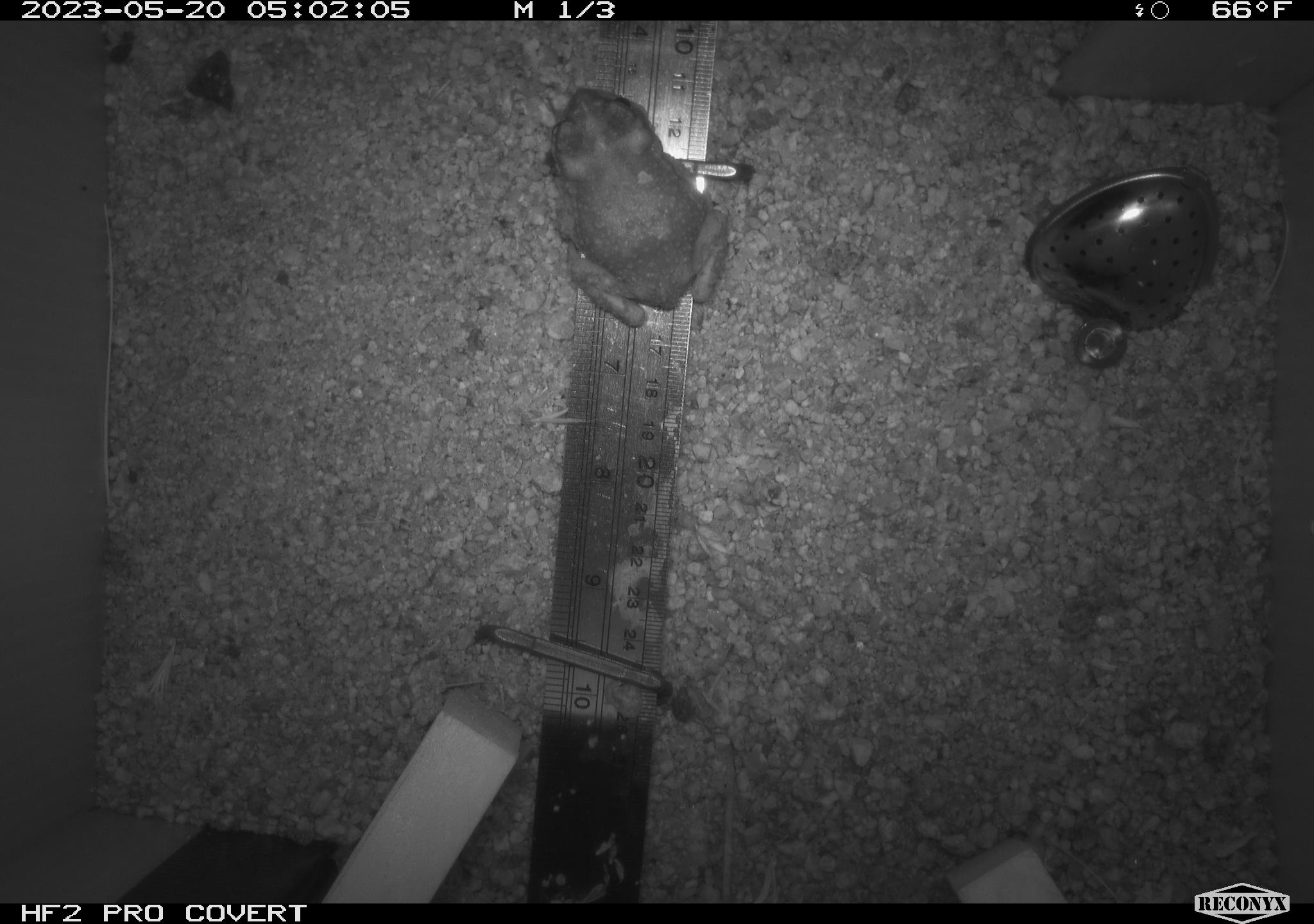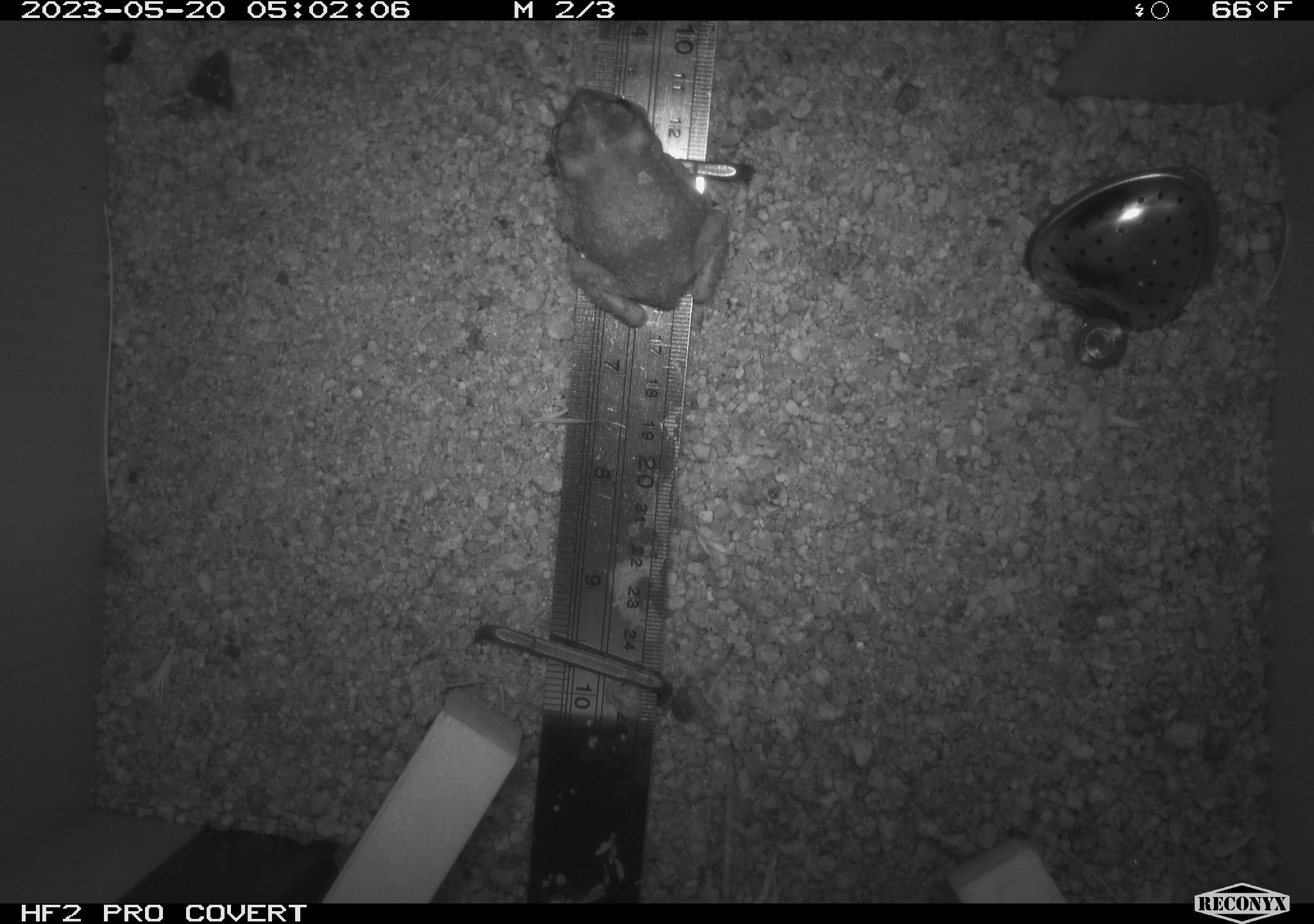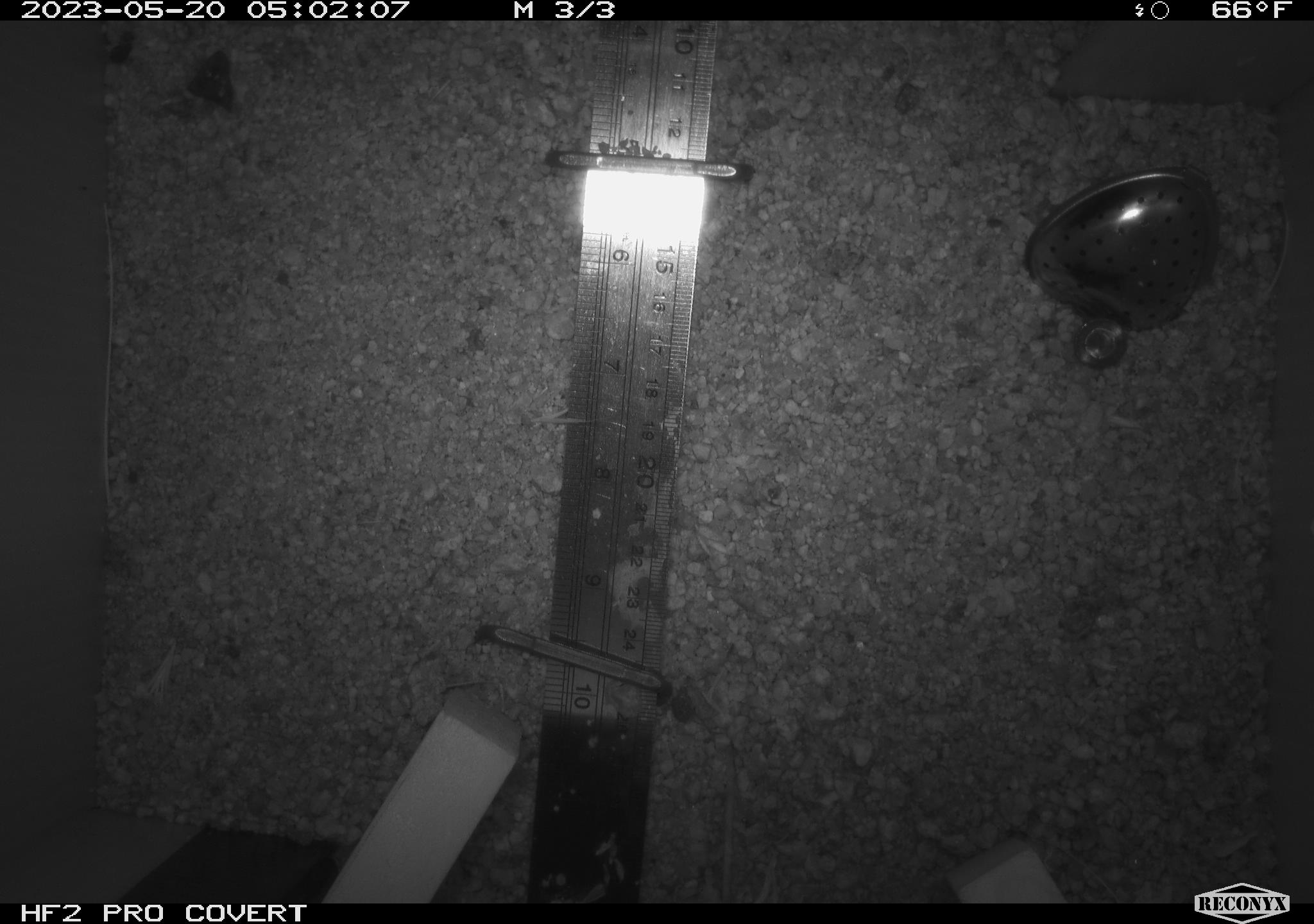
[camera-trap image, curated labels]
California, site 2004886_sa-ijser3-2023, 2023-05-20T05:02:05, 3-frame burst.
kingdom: Animalia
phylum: Chordata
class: Amphibia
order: Anura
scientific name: Anura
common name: frogs